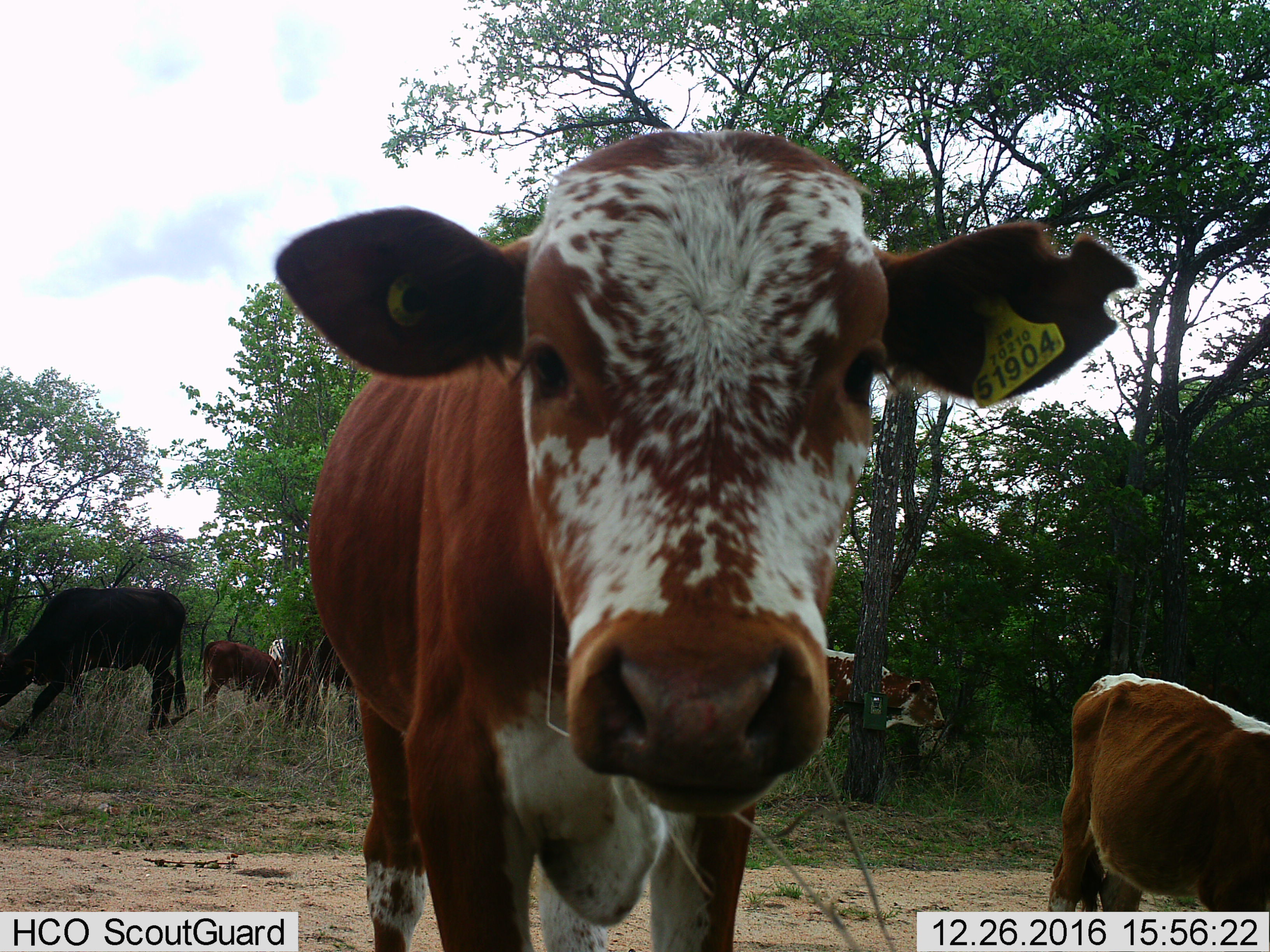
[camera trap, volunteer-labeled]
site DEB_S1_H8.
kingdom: Animalia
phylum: Chordata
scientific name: Vertebrata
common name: domestic animal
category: domesticanimal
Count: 6.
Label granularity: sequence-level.